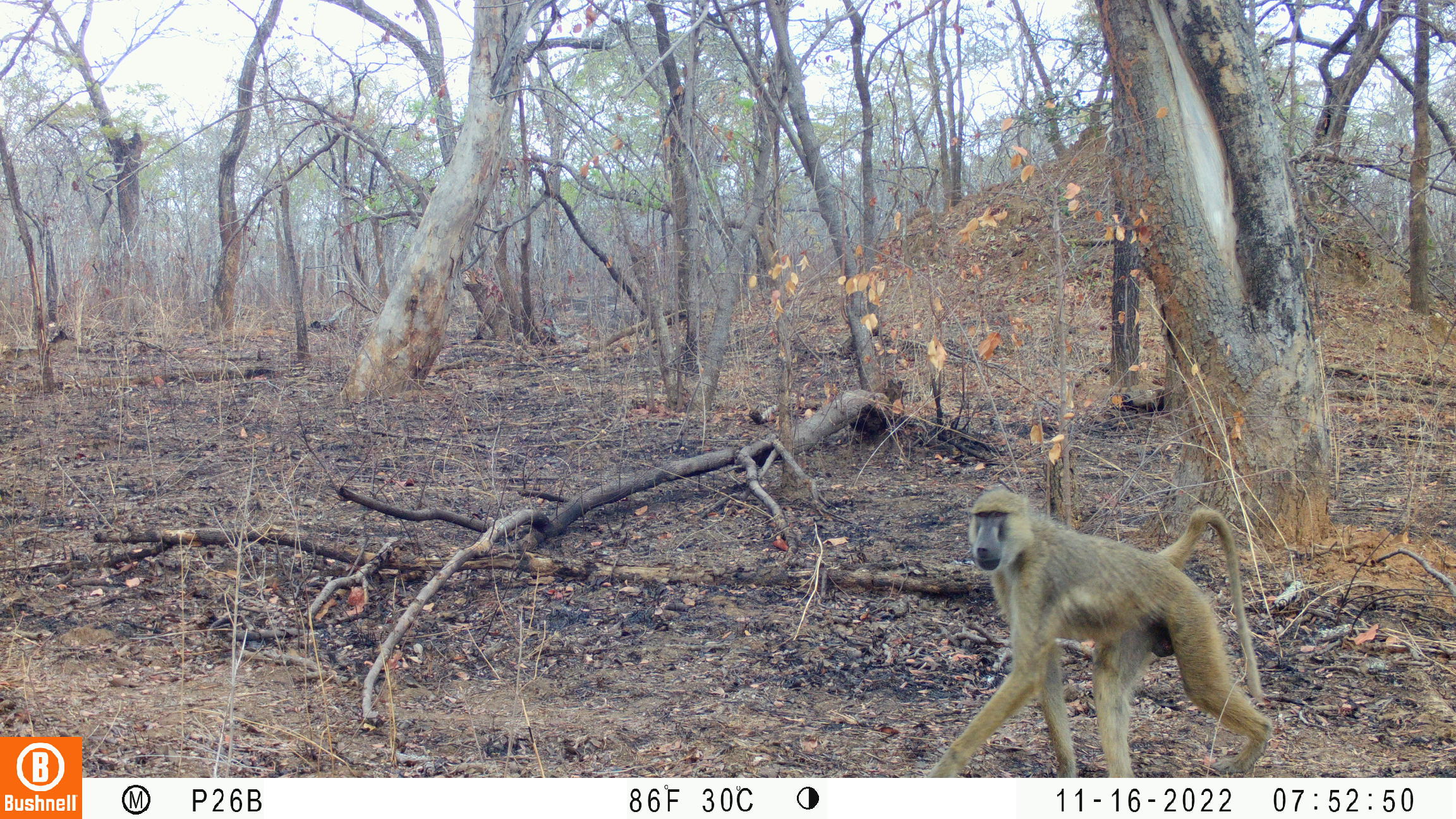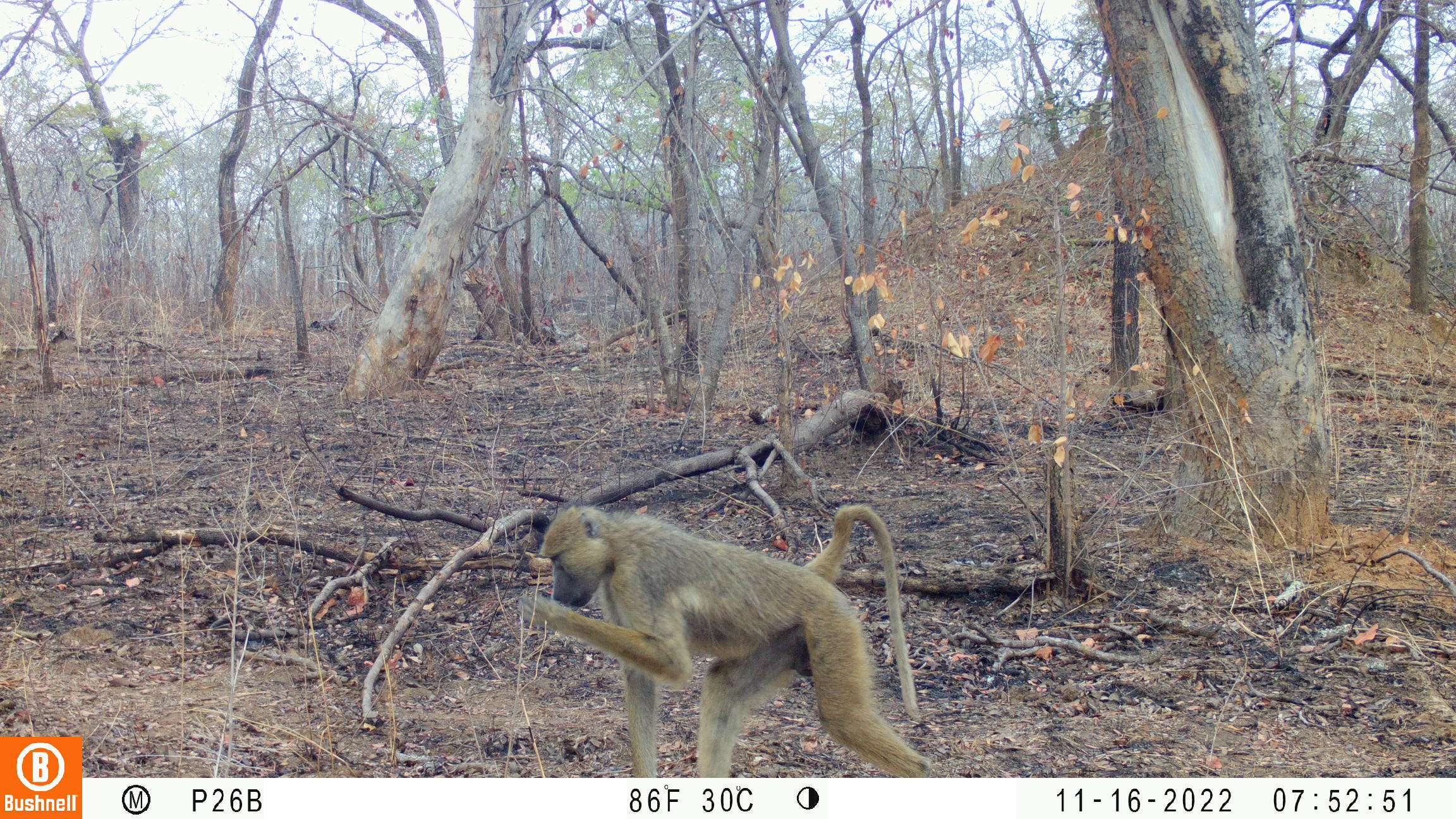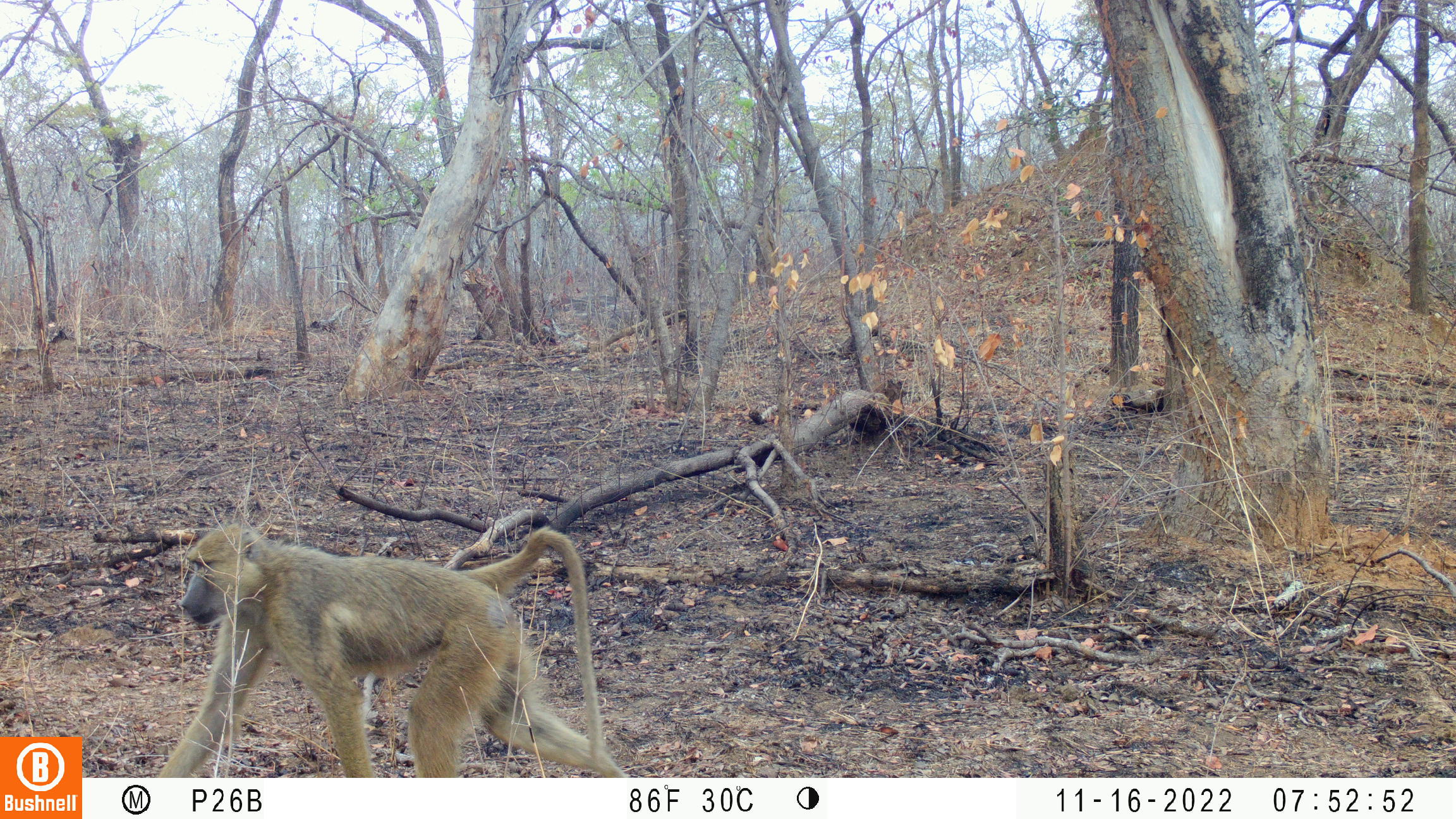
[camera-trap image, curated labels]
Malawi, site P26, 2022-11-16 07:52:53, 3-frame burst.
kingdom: Animalia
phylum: Chordata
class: Mammalia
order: Primates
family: Cercopithecidae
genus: Papio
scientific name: Papio cynocephalus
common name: yellow baboon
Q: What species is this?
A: Yellow baboon (Papio cynocephalus).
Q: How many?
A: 1.